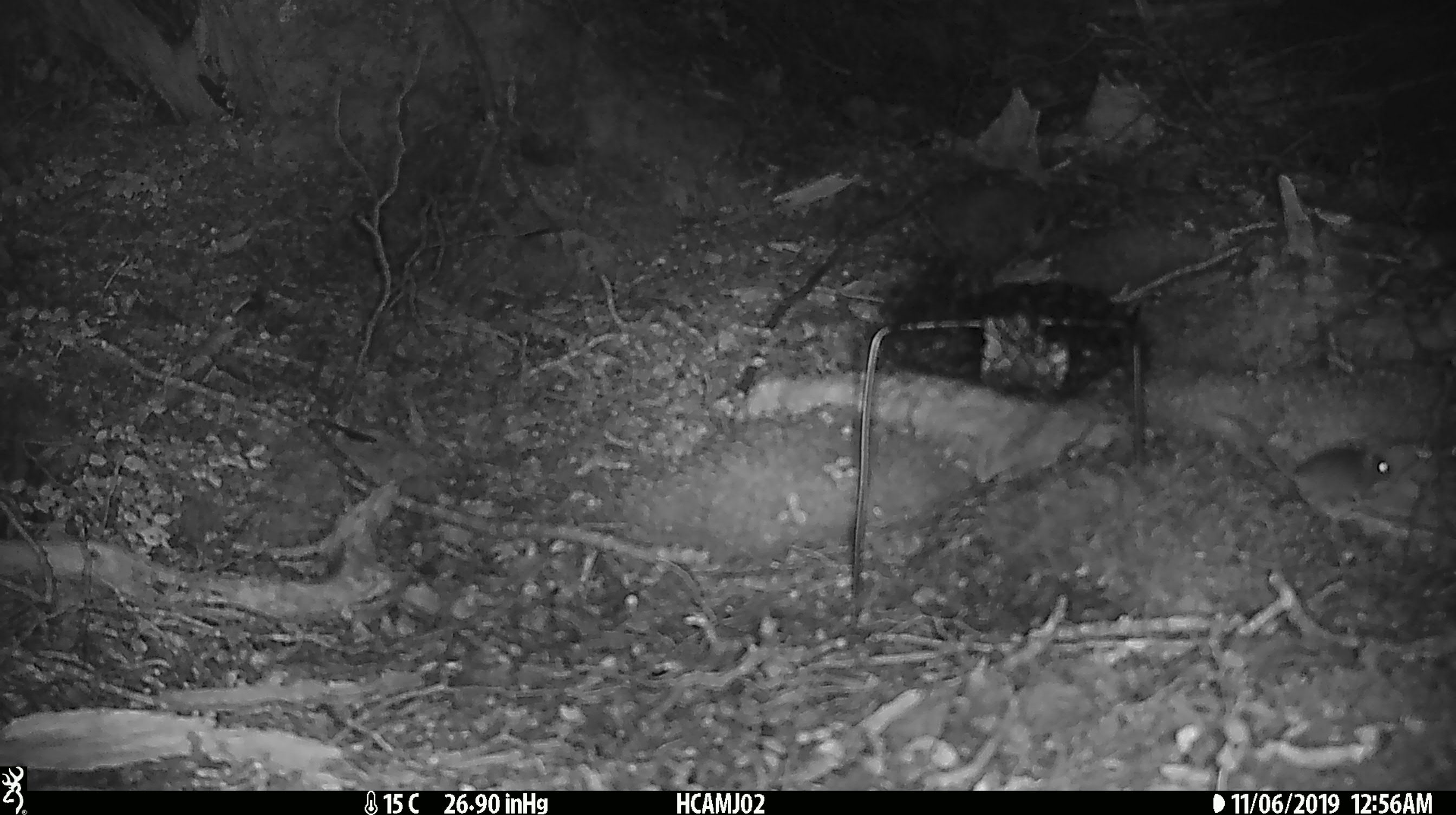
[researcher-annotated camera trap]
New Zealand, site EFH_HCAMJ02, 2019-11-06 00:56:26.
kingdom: Animalia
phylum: Chordata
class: Mammalia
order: Rodentia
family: Muridae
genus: Mus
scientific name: Mus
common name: mouse